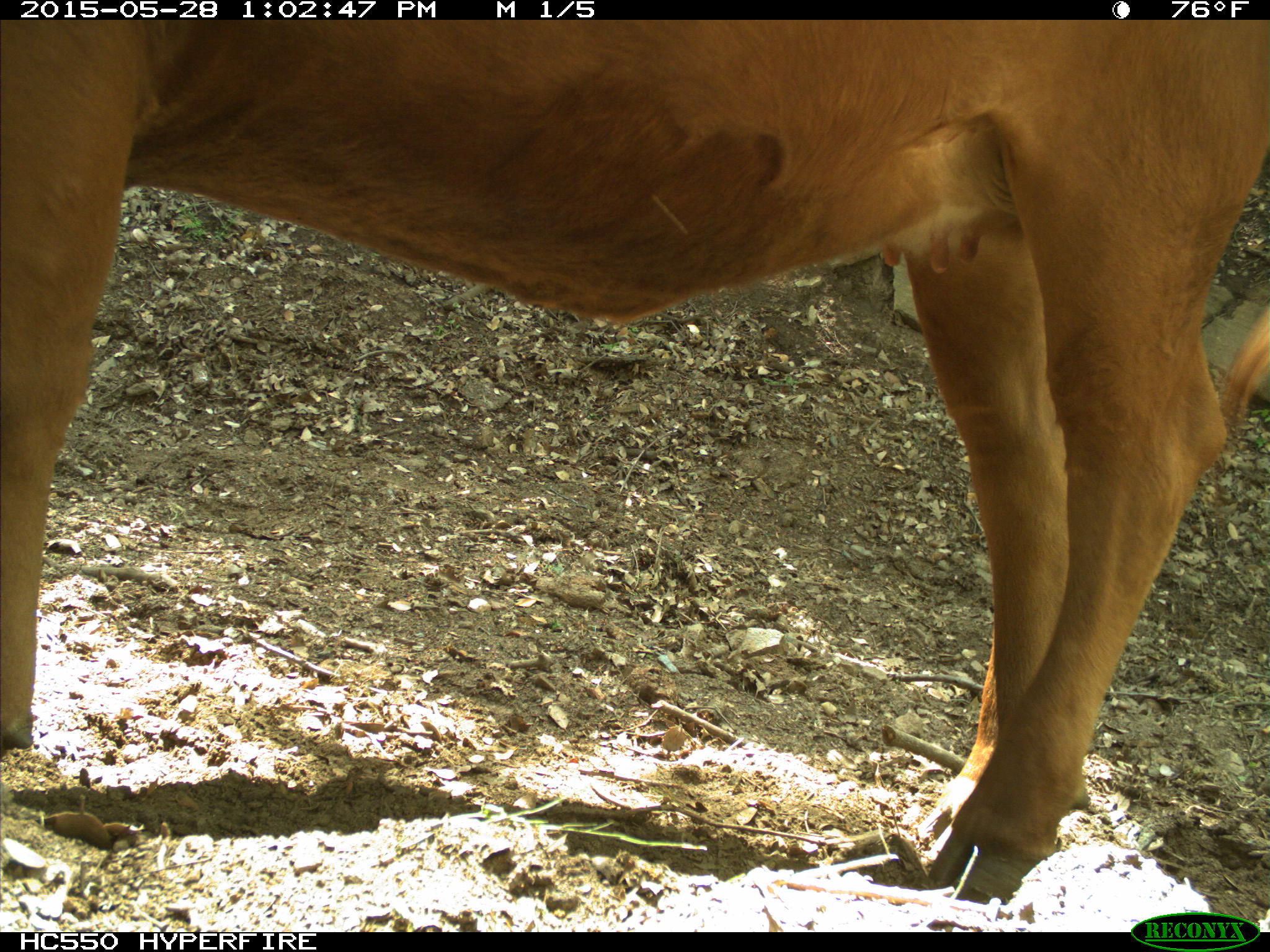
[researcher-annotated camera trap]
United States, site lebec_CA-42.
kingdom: Animalia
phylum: Chordata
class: Mammalia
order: Artiodactyla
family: Bovidae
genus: Bos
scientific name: Bos taurus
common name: domestic cow